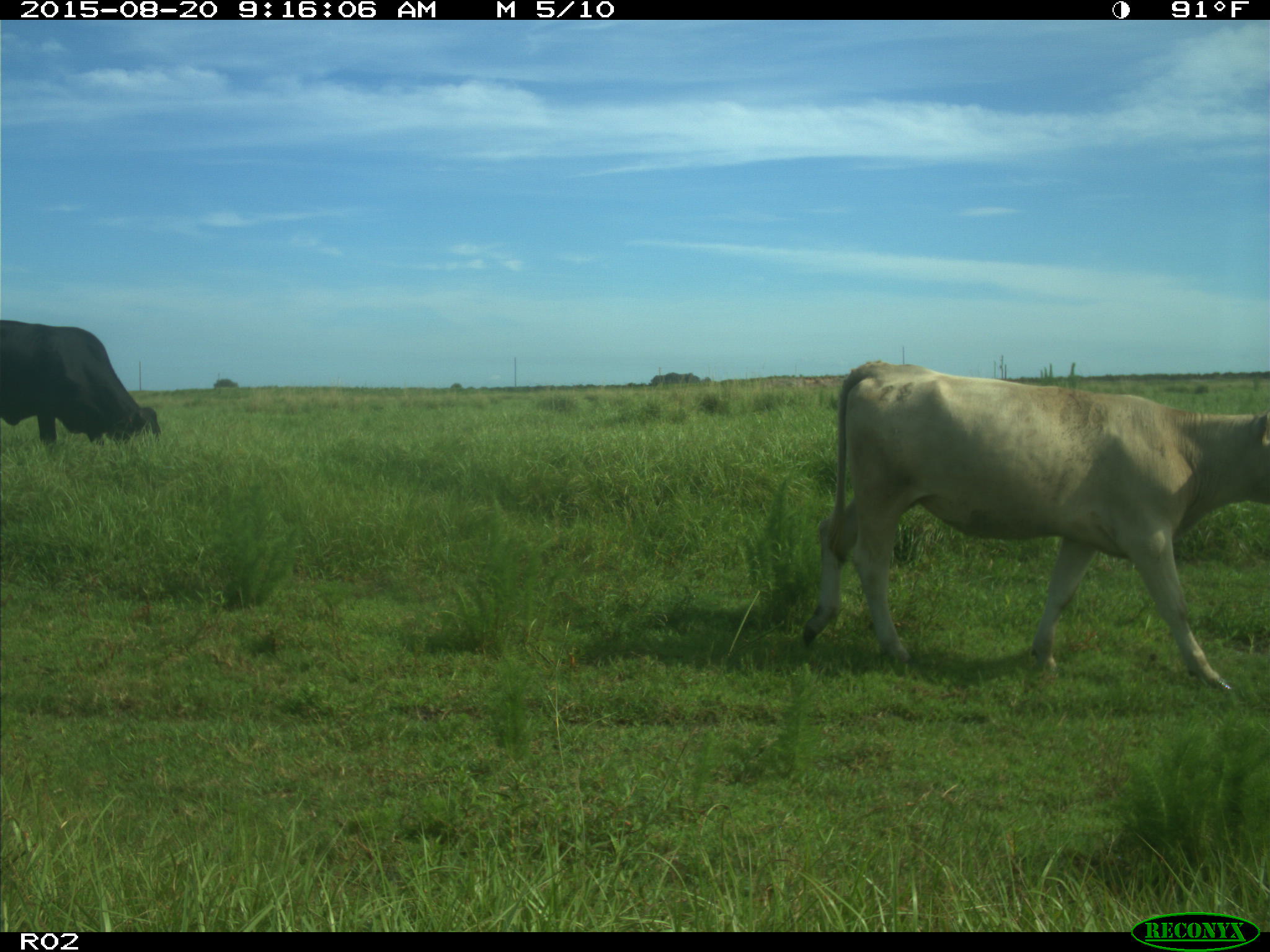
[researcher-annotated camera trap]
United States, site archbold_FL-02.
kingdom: Animalia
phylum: Chordata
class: Mammalia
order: Artiodactyla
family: Bovidae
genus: Bos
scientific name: Bos taurus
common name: domestic cow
Bos taurus (domestic cow).